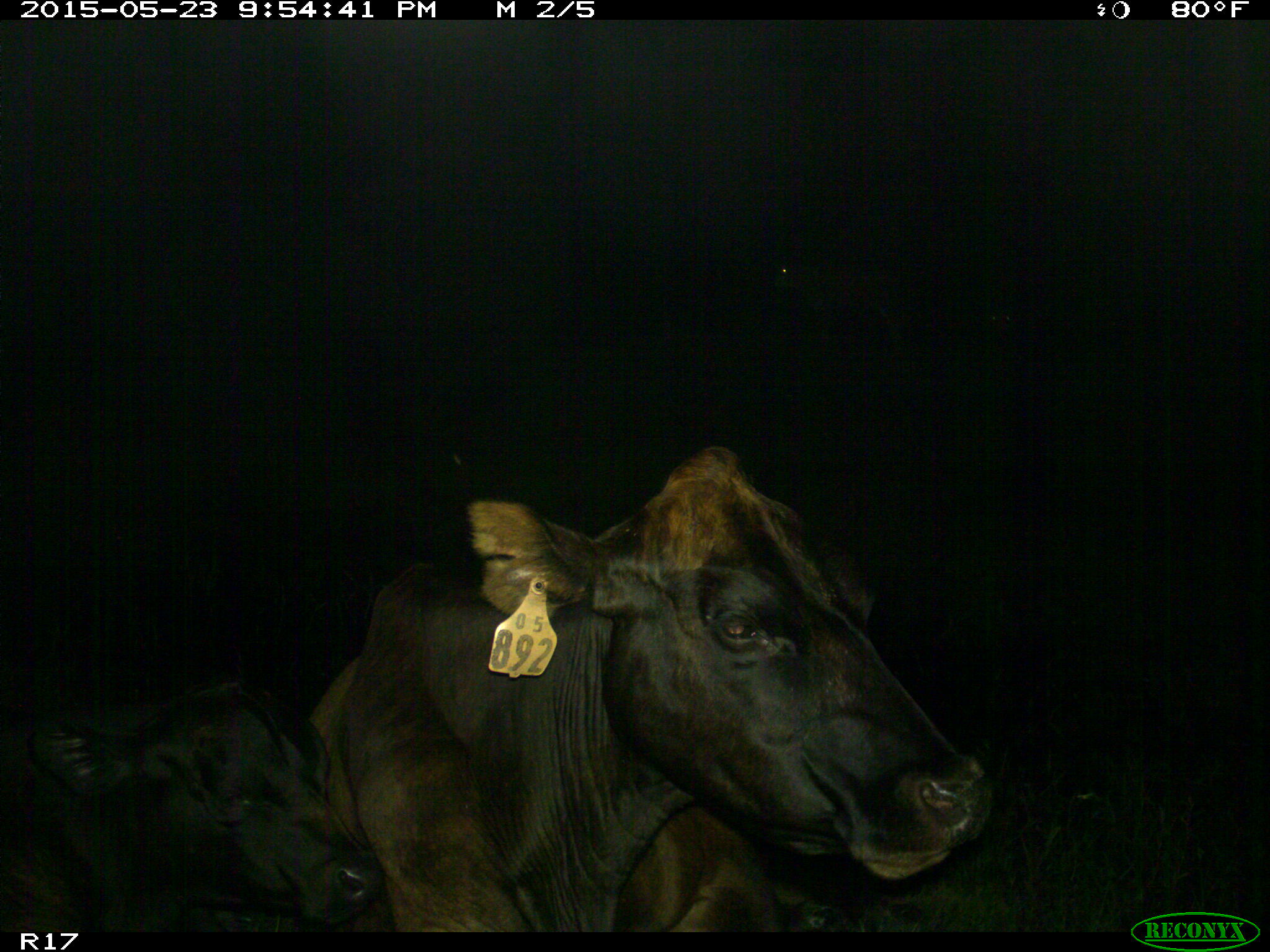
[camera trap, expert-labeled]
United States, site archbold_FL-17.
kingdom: Animalia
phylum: Chordata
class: Mammalia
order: Artiodactyla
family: Bovidae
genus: Bos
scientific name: Bos taurus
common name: domestic cow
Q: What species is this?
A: Bos taurus (domestic cow).